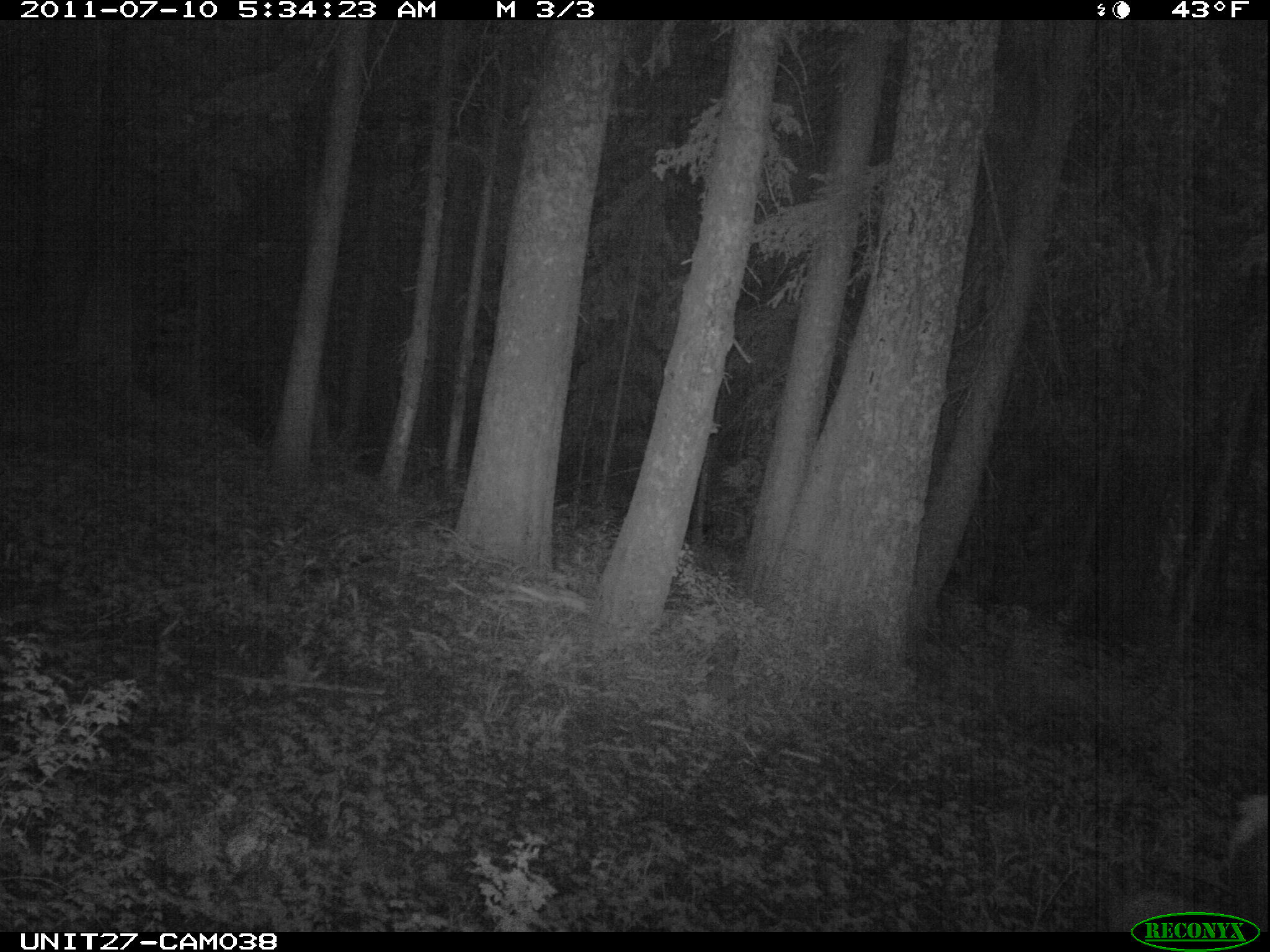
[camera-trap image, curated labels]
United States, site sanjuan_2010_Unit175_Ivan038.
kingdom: Animalia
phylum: Chordata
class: Mammalia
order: Artiodactyla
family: Cervidae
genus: Cervus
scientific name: Cervus elaphus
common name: red deer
Cervus elaphus (red deer).